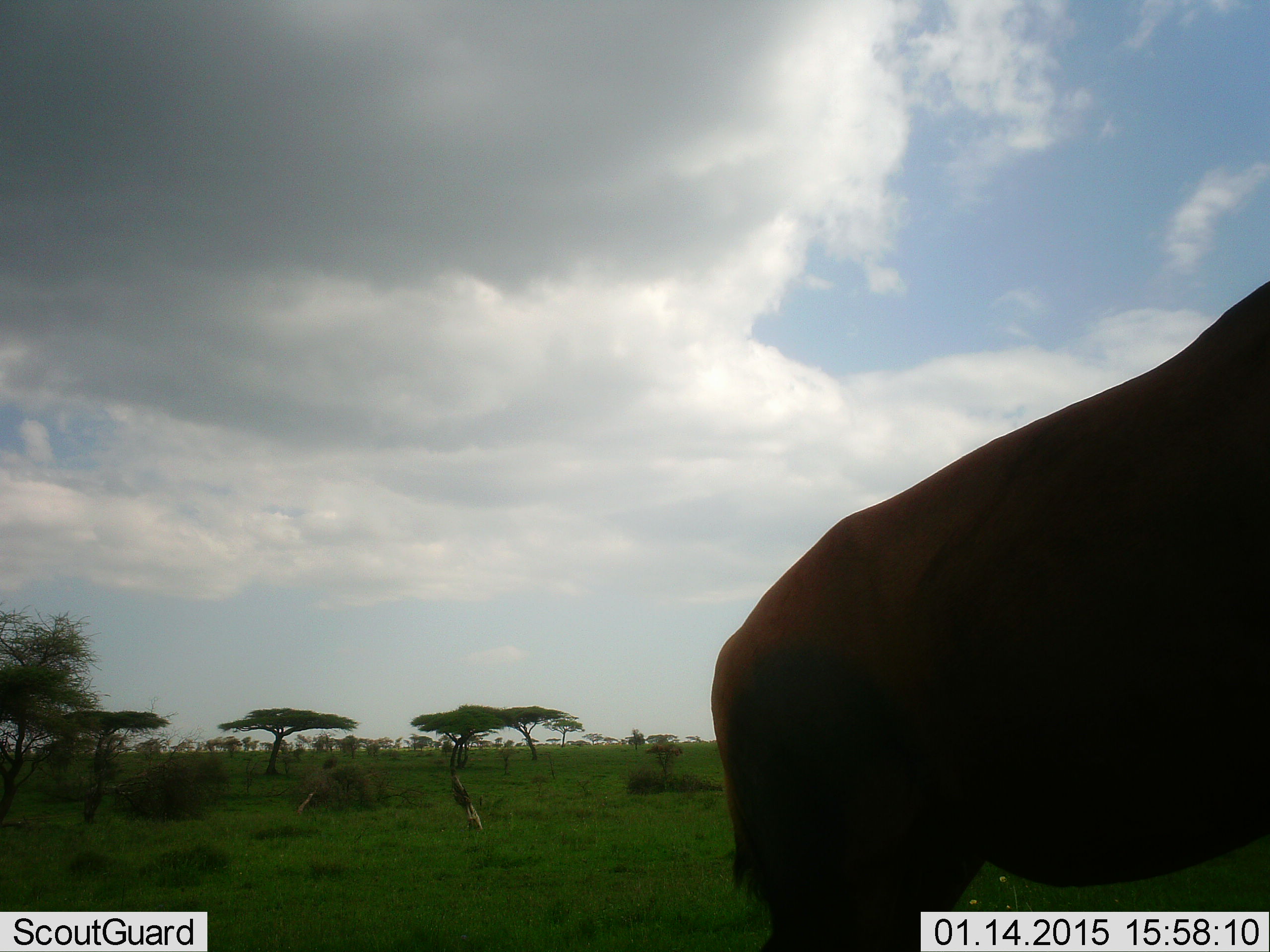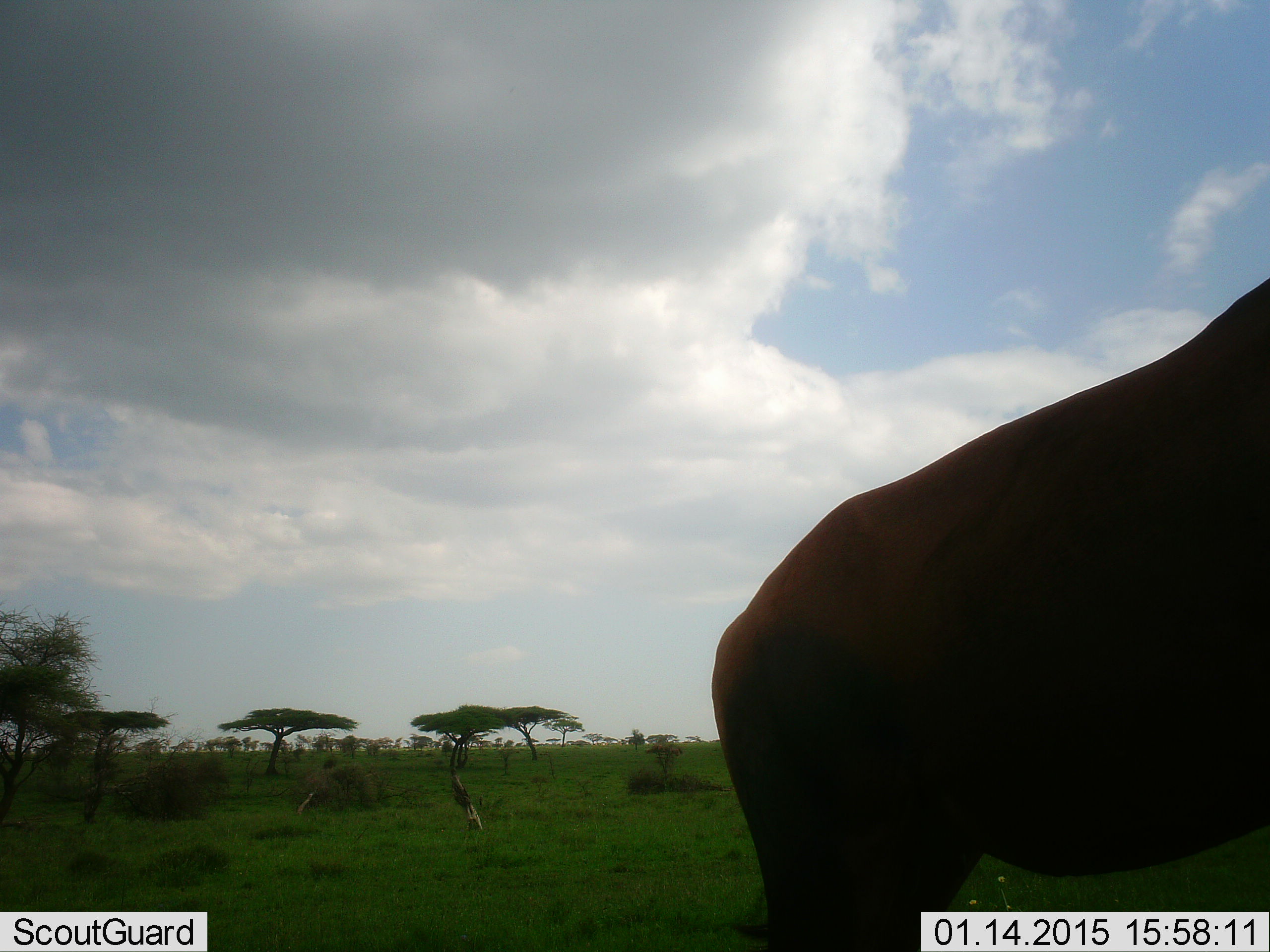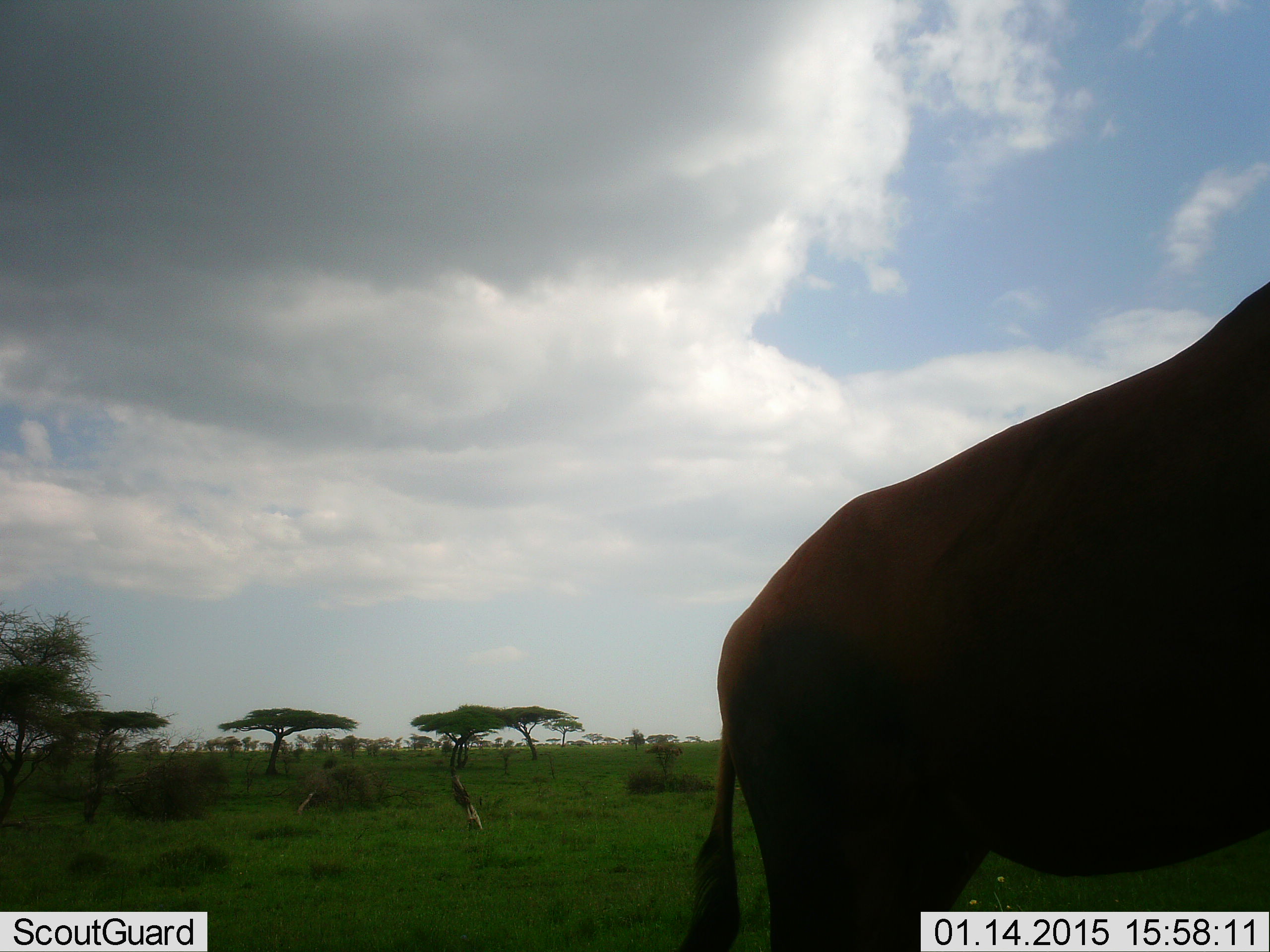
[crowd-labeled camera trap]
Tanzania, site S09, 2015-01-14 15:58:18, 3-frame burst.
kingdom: Animalia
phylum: Chordata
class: Mammalia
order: Artiodactyla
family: Bovidae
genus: Damaliscus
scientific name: Damaliscus lunatus jimela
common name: topi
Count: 1.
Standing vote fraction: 100%.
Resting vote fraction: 0%.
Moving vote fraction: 0%.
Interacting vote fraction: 0%.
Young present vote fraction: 0%.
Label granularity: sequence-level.